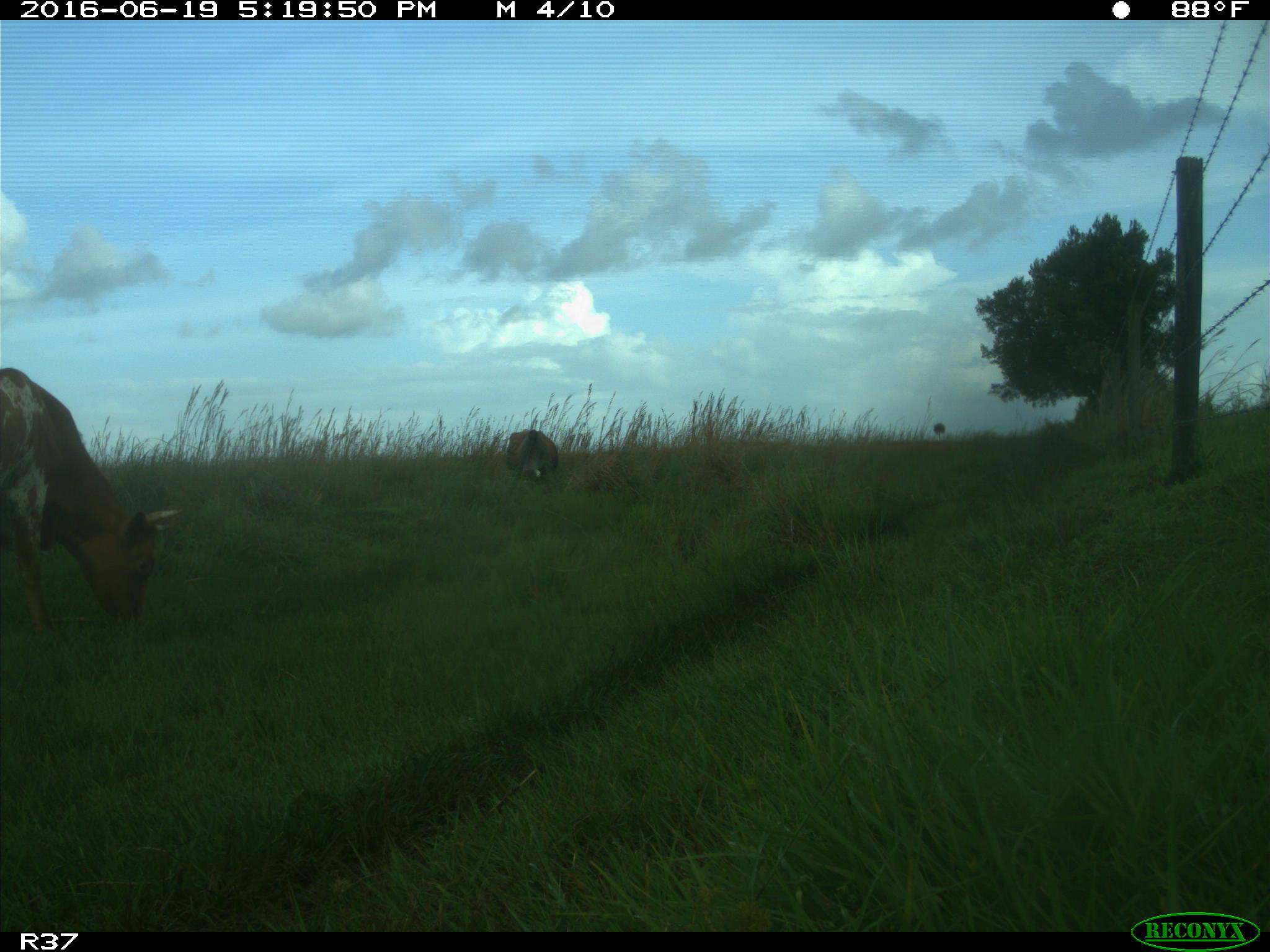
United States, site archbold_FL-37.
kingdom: Animalia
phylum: Chordata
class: Mammalia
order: Artiodactyla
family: Bovidae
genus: Bos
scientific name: Bos taurus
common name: domestic cow